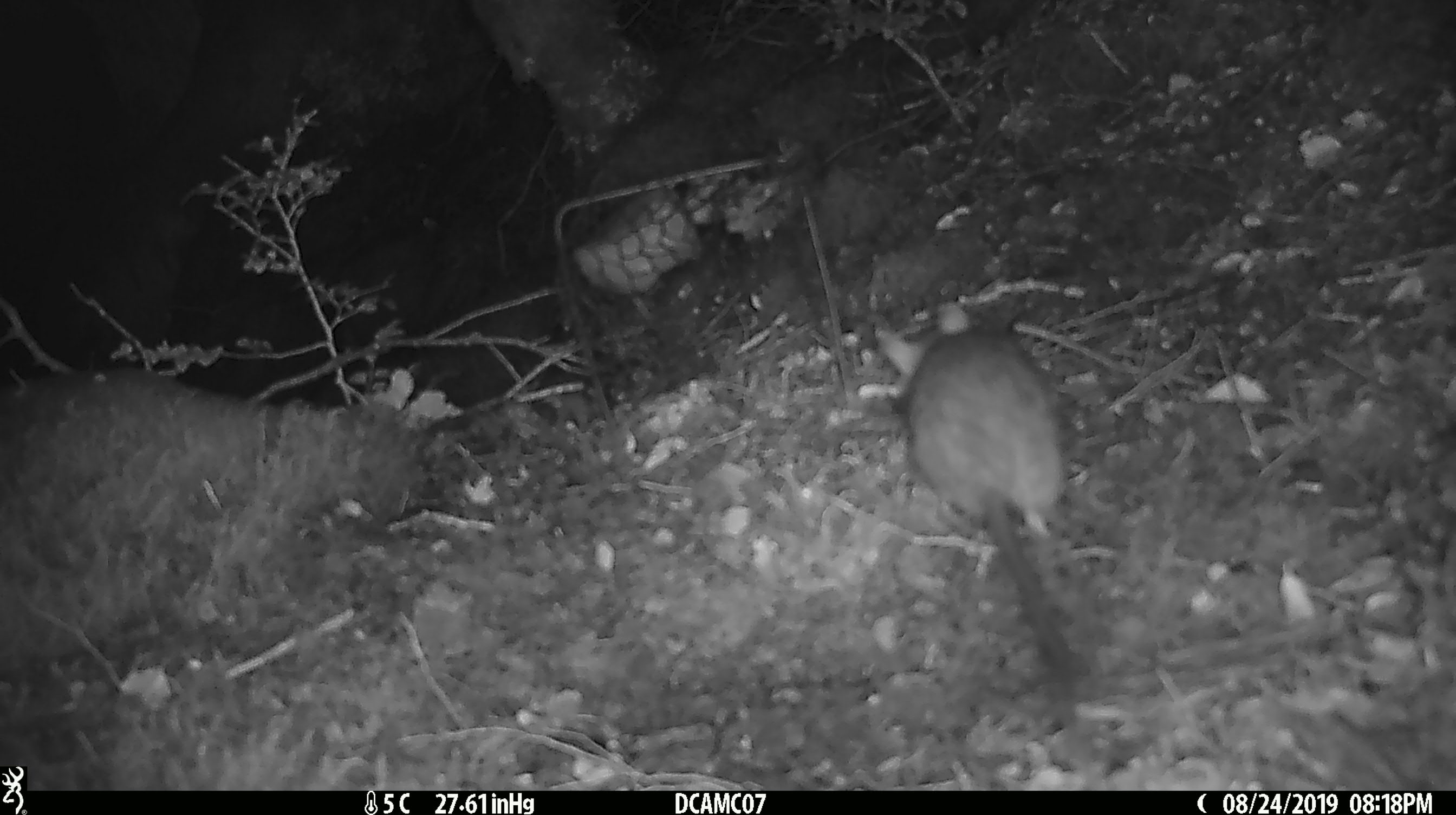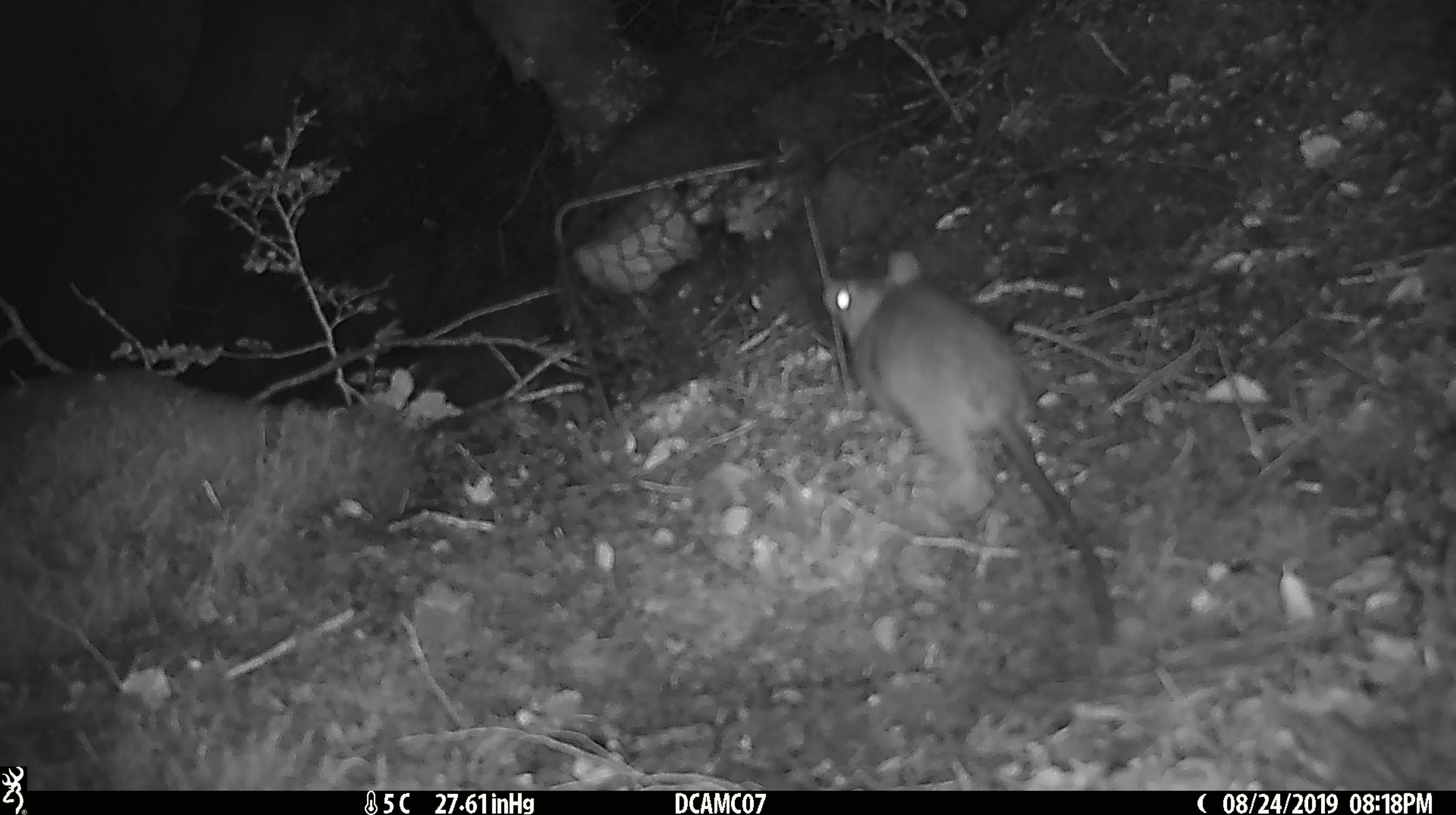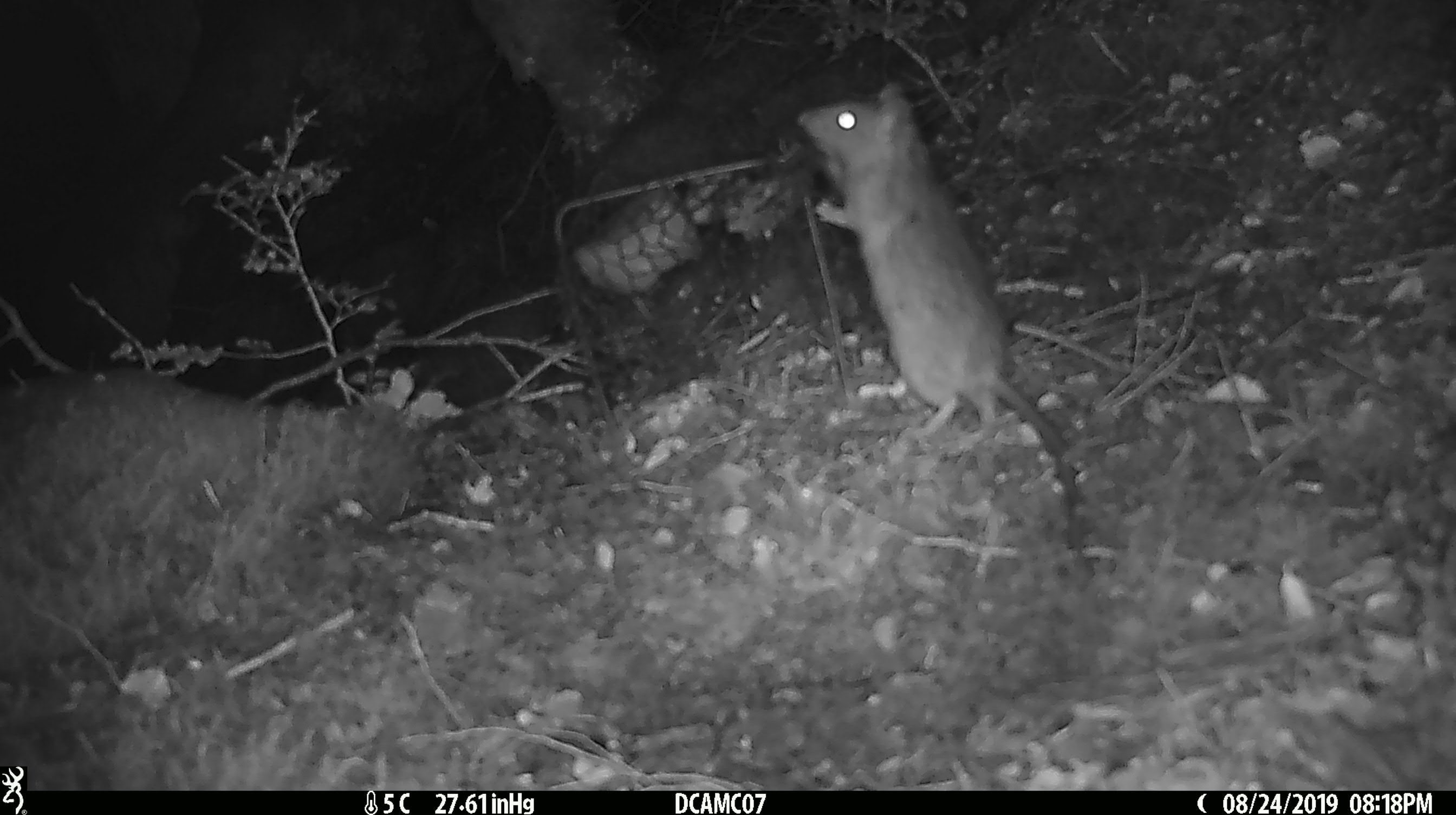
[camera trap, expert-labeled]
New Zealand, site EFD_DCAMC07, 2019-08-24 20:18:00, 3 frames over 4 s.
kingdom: Animalia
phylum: Chordata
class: Mammalia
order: Rodentia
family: Muridae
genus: Rattus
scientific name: Rattus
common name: rat